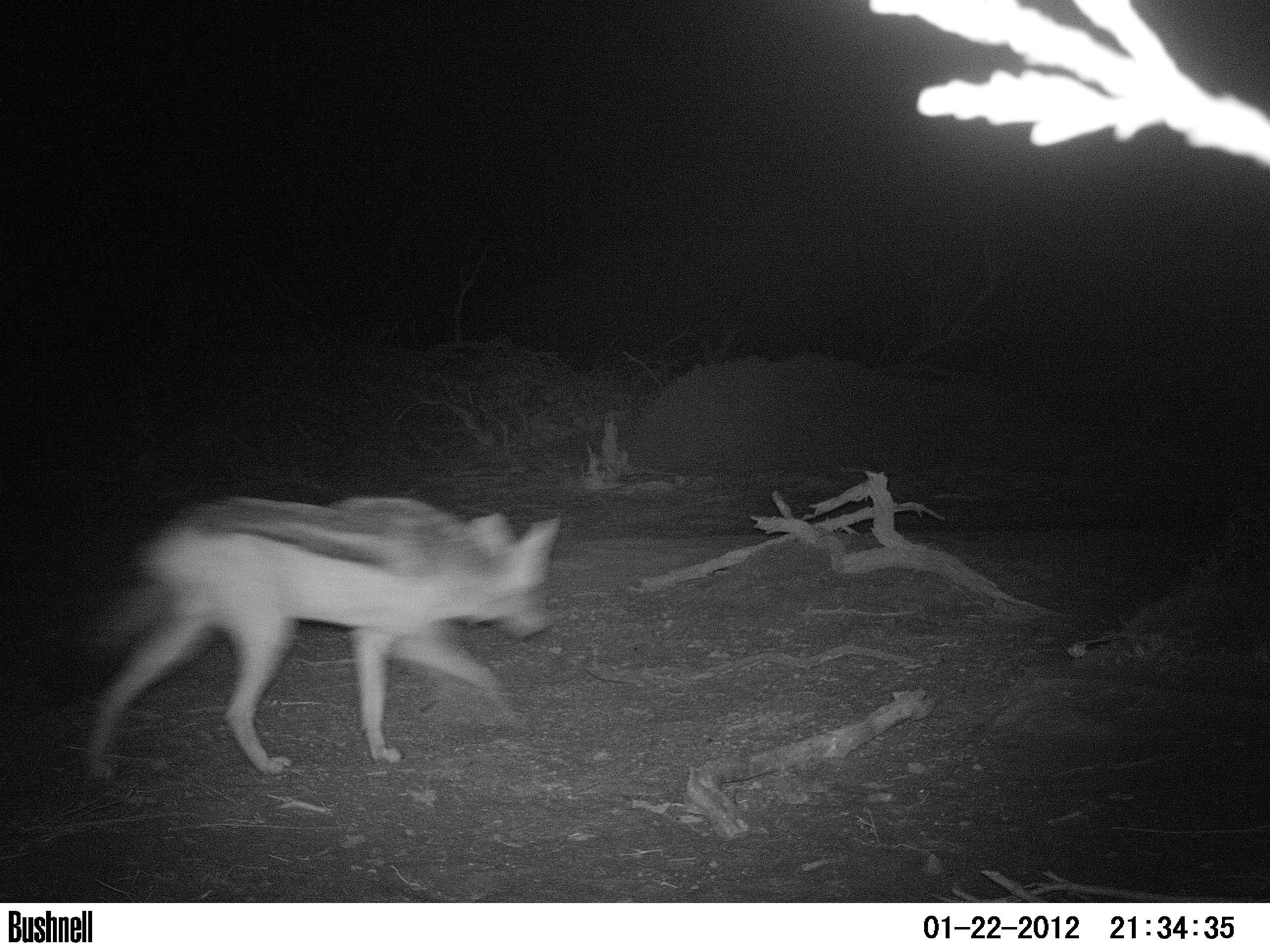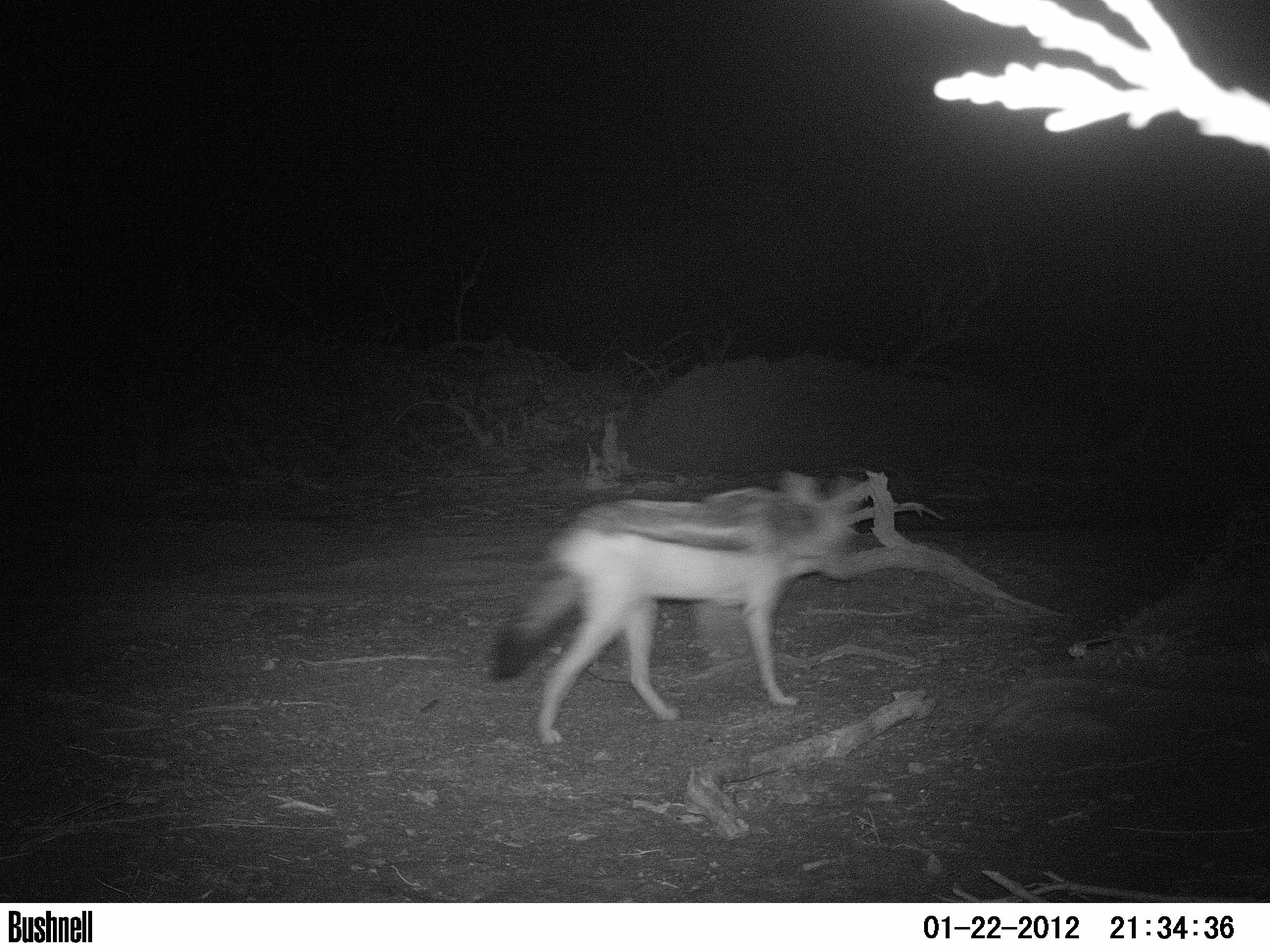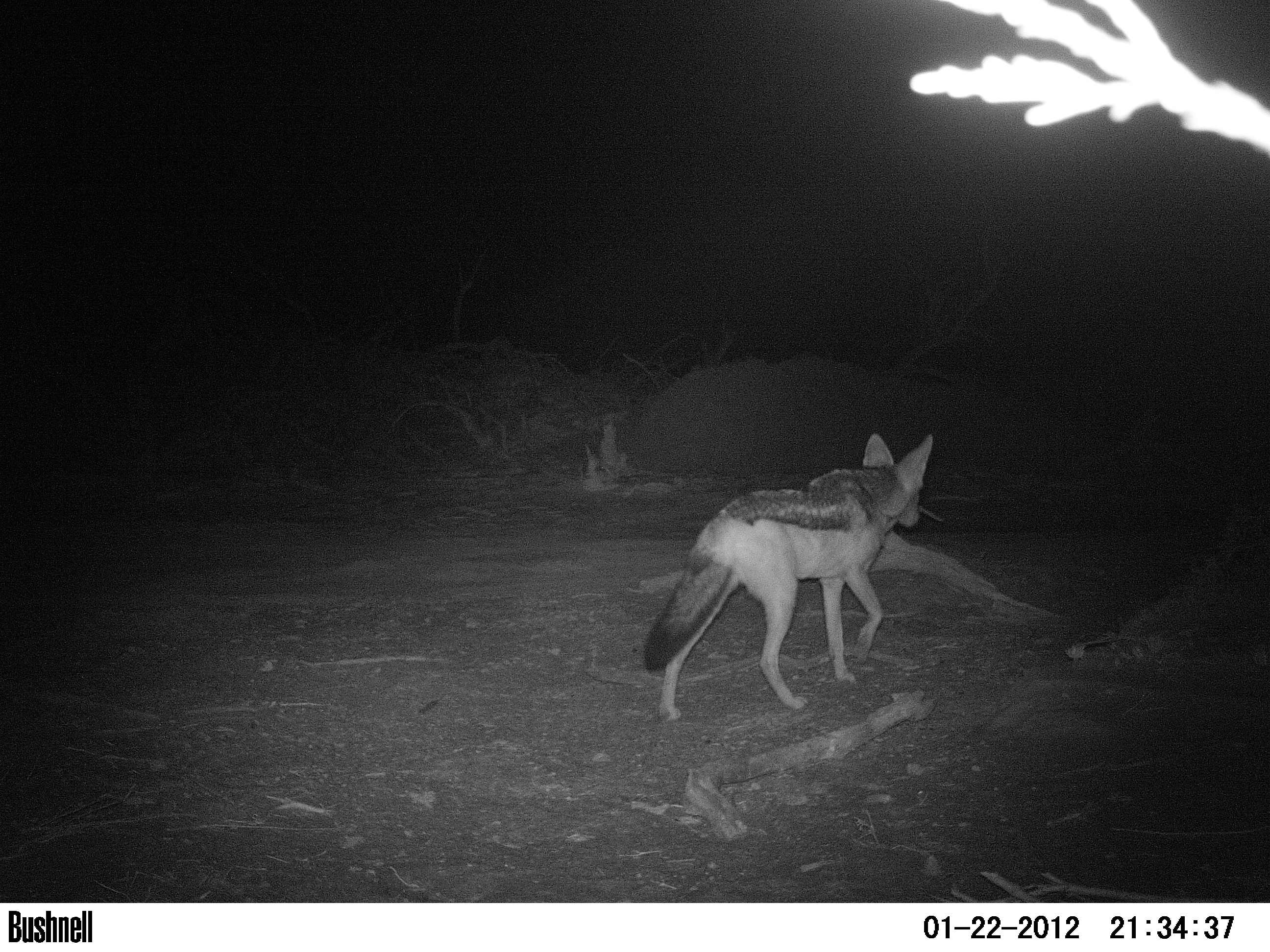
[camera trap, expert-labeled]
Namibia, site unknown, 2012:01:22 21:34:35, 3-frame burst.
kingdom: Animalia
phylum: Chordata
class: Mammalia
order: Carnivora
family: Canidae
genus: Lupulella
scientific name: Lupulella mesomelas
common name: black-backed jackal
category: canis mesomelas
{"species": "canis mesomelas (black-backed jackal) (Lupulella mesomelas)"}